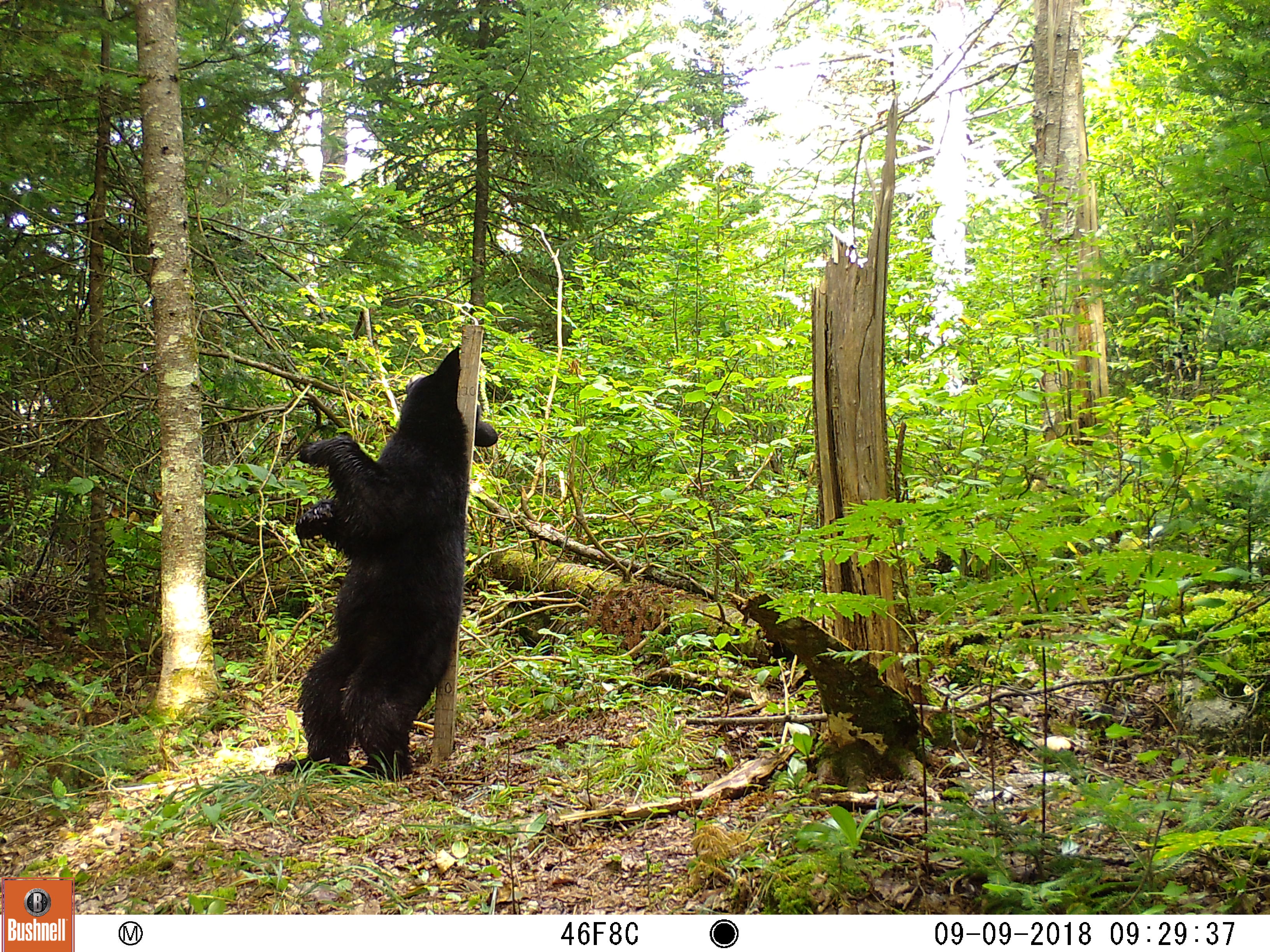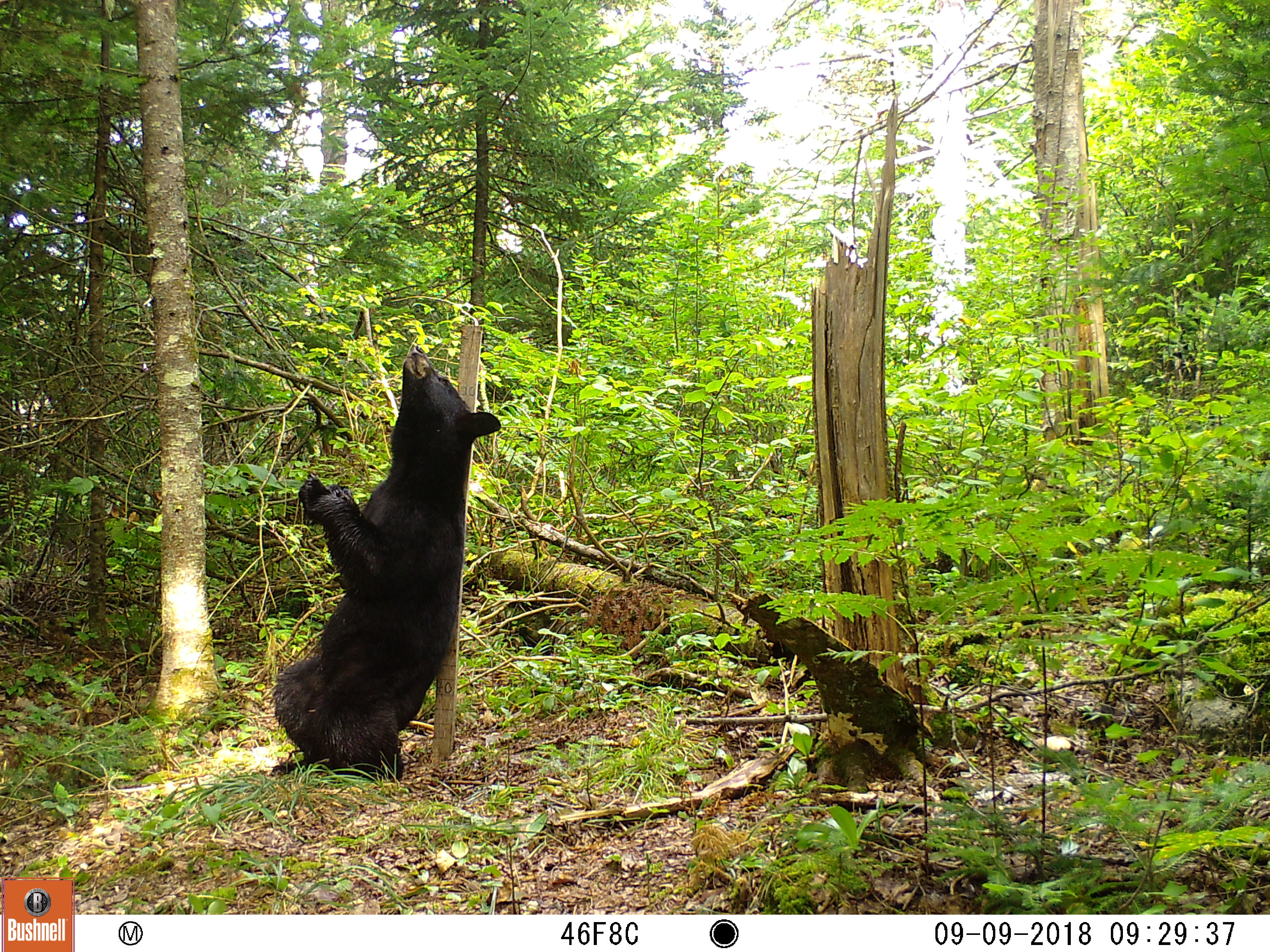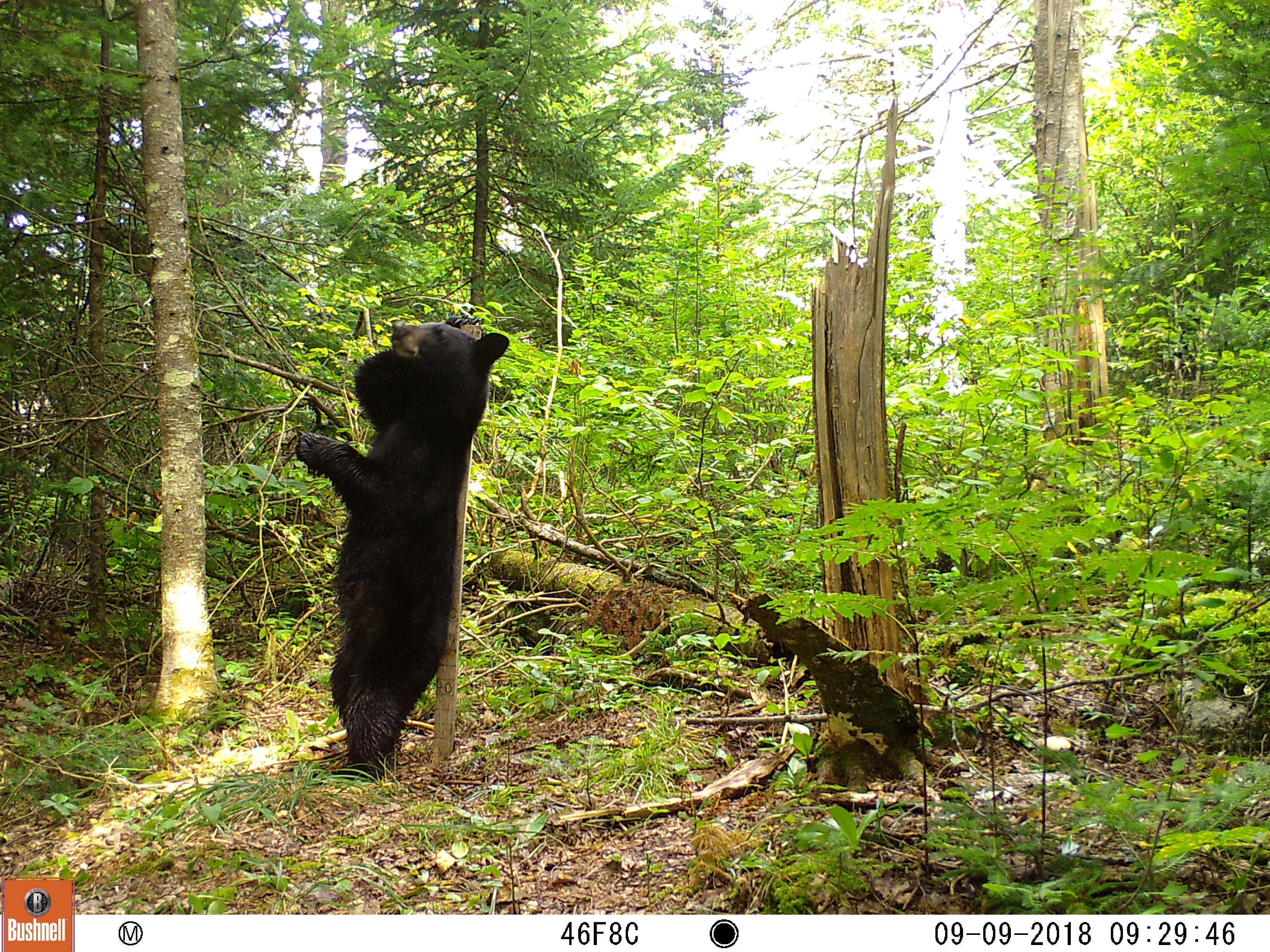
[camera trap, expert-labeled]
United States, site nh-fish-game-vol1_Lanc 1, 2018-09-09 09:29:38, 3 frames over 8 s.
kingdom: Animalia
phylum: Chordata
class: Mammalia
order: Carnivora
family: Ursidae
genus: Ursus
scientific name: Ursus americanus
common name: black bear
Black bear (Ursus americanus).